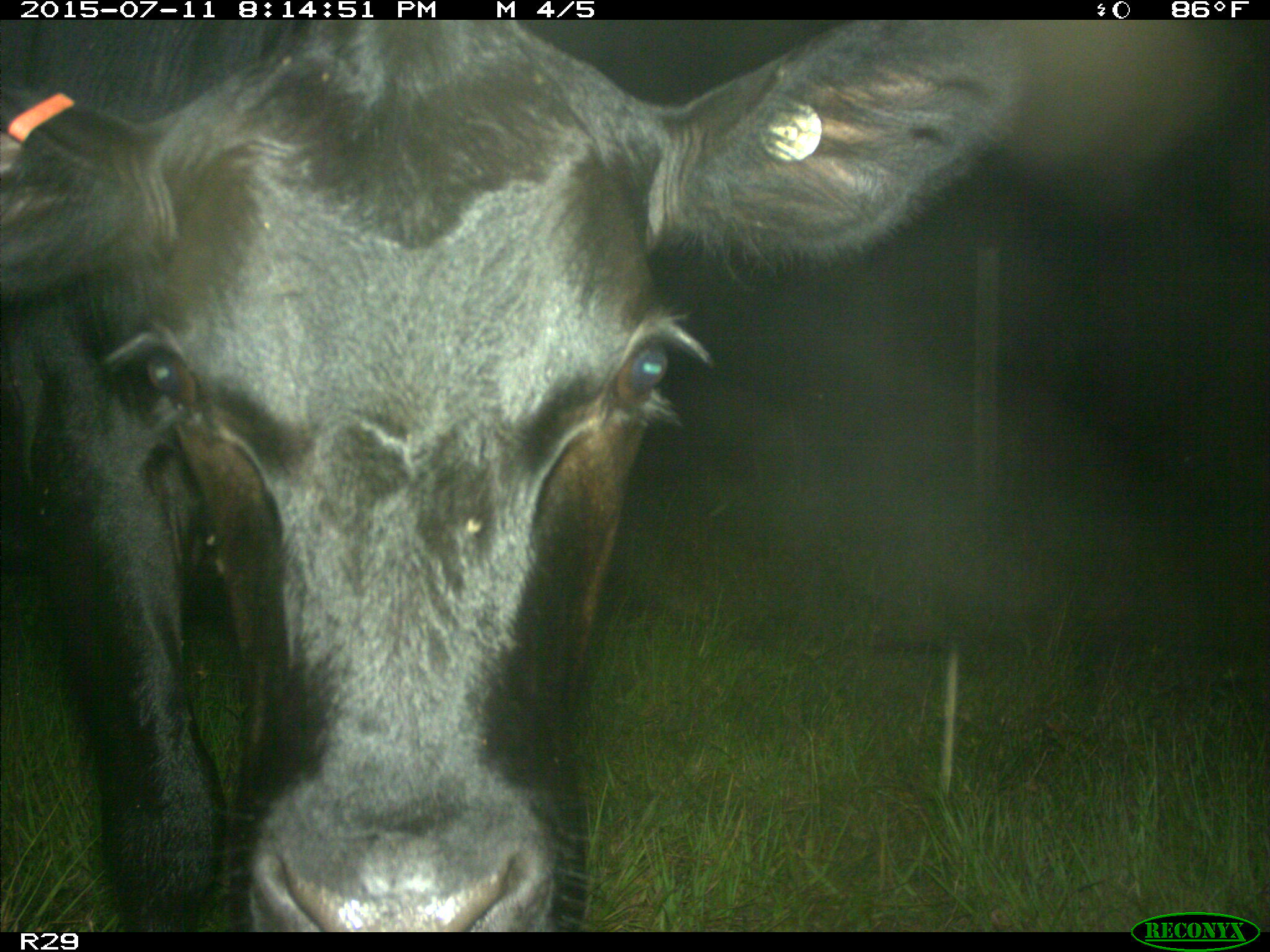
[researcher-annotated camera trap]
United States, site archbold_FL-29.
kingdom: Animalia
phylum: Chordata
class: Mammalia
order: Artiodactyla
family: Bovidae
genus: Bos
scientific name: Bos taurus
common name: domestic cow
Bos taurus (domestic cow).